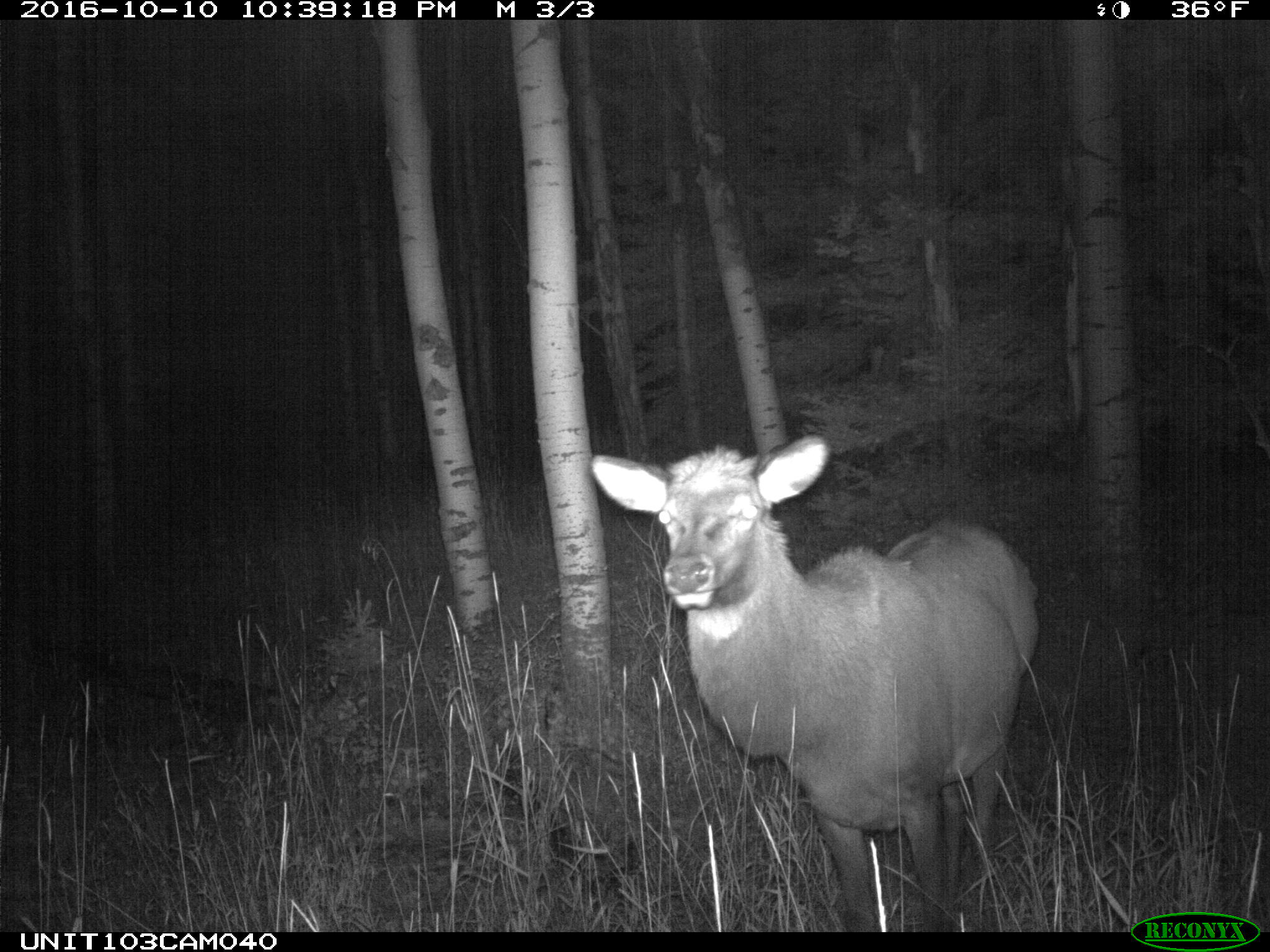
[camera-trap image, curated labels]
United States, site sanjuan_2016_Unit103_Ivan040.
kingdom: Animalia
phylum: Chordata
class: Mammalia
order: Artiodactyla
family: Cervidae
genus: Cervus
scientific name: Cervus elaphus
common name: red deer